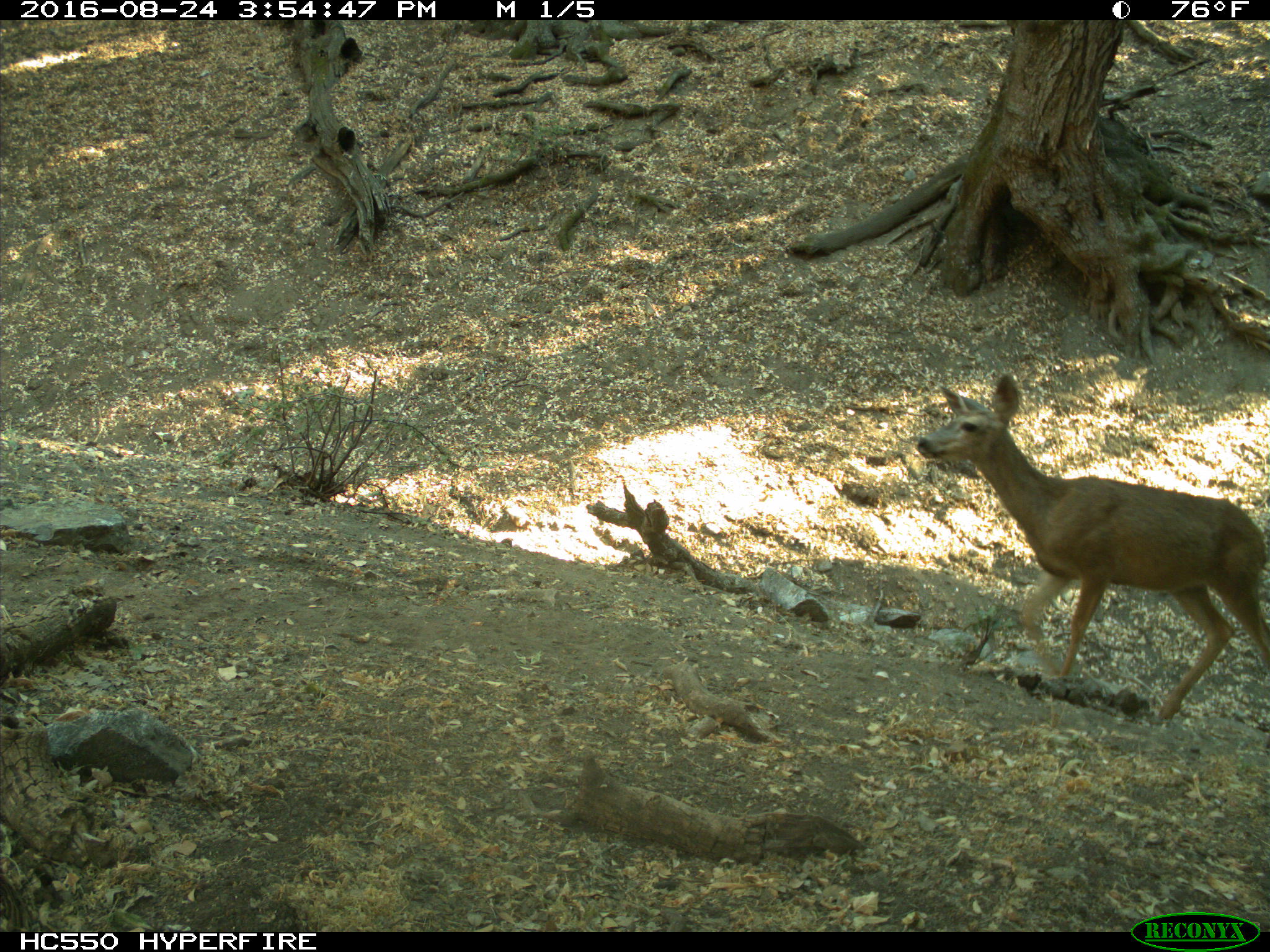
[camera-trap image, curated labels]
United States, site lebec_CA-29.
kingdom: Animalia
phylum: Chordata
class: Mammalia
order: Artiodactyla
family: Cervidae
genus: Odocoileus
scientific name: Odocoileus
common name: deer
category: unidentified deer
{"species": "unidentified deer (deer) (Odocoileus)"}